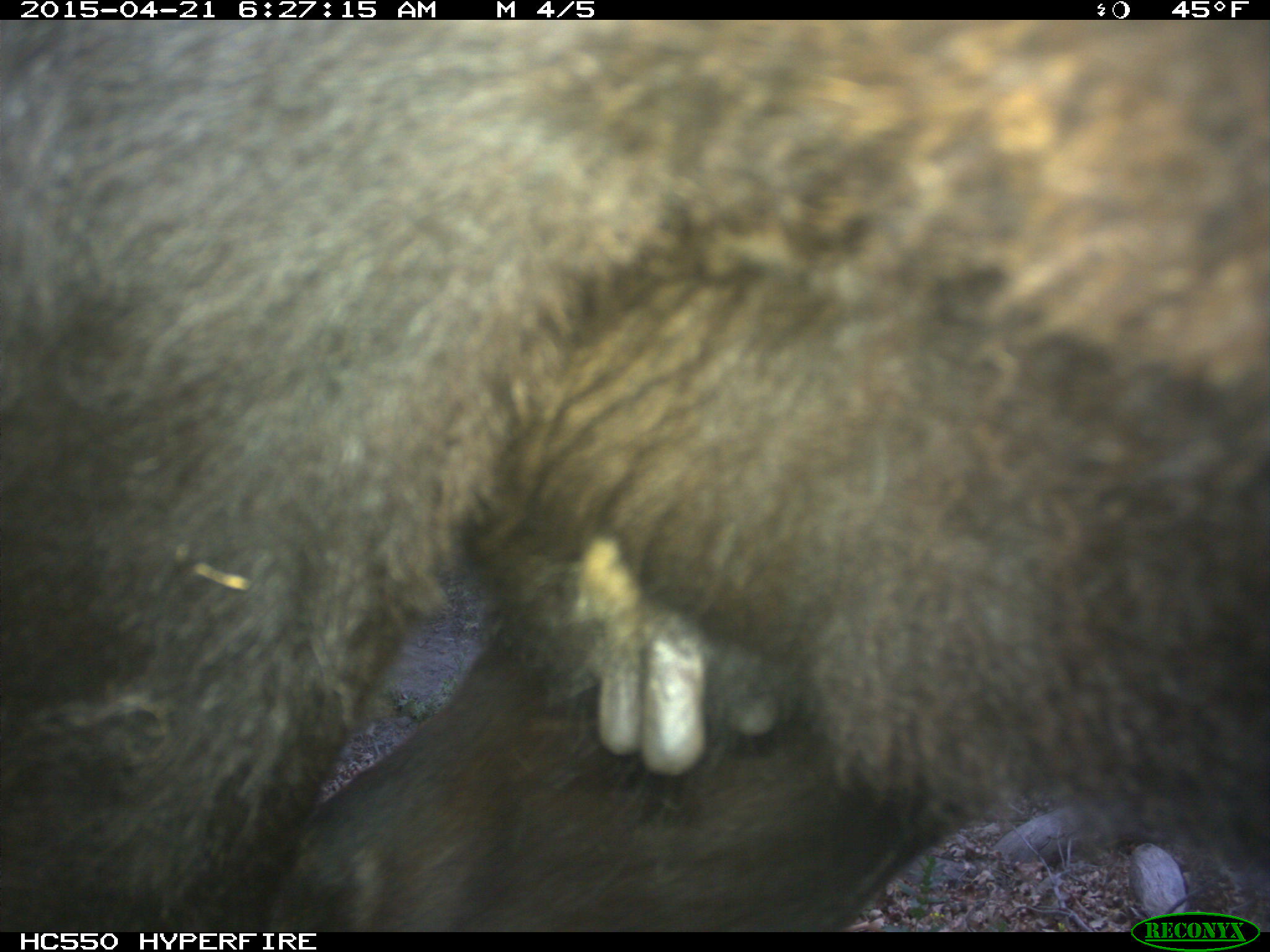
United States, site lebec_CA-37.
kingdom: Animalia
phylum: Chordata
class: Mammalia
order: Artiodactyla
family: Bovidae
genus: Bos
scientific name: Bos taurus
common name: domestic cow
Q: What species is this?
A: Bos taurus (domestic cow).